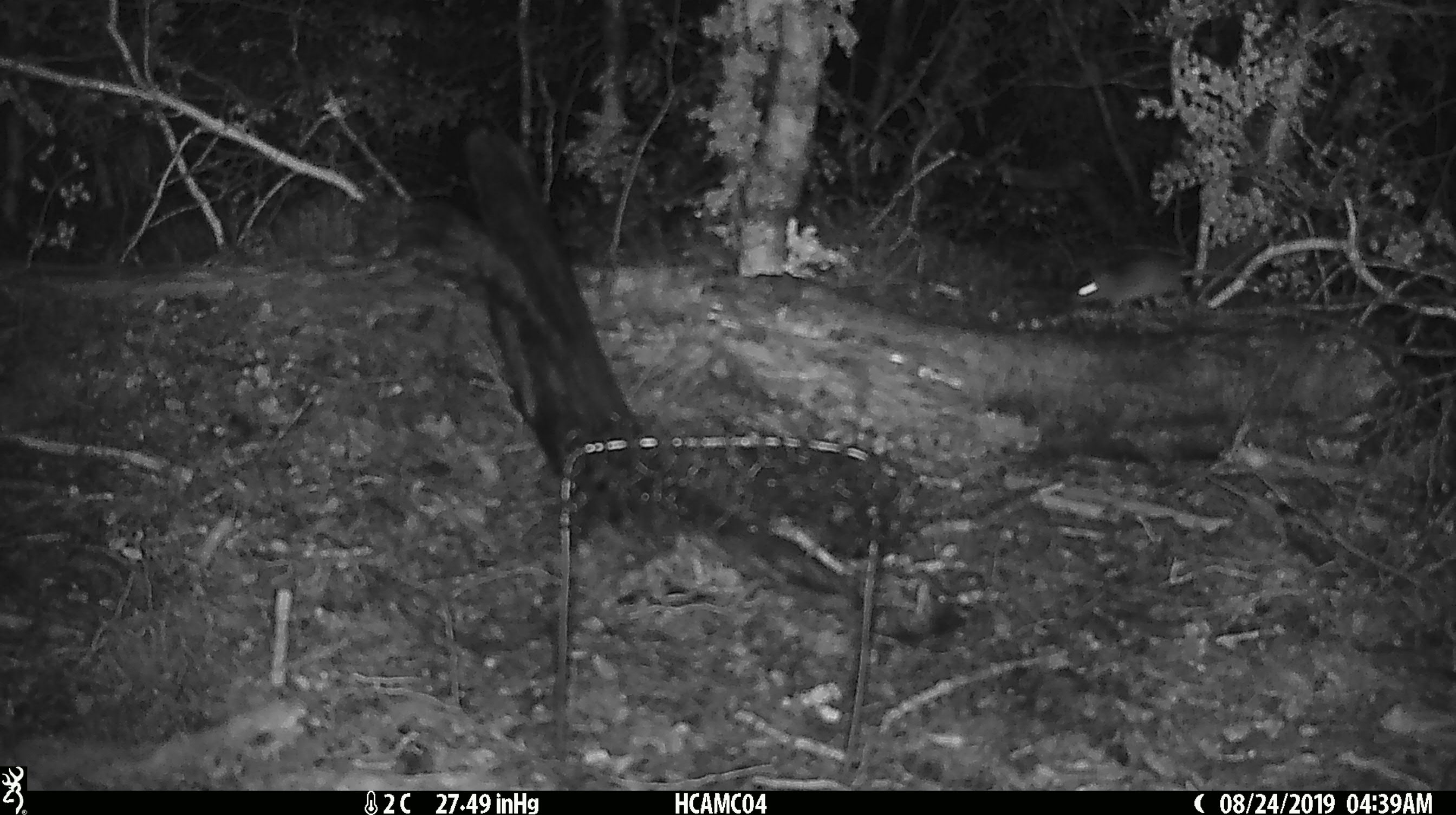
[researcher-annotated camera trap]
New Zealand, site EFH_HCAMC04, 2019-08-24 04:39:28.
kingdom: Animalia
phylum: Chordata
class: Mammalia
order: Rodentia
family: Muridae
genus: Mus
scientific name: Mus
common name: mouse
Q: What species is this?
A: Mouse (Mus).